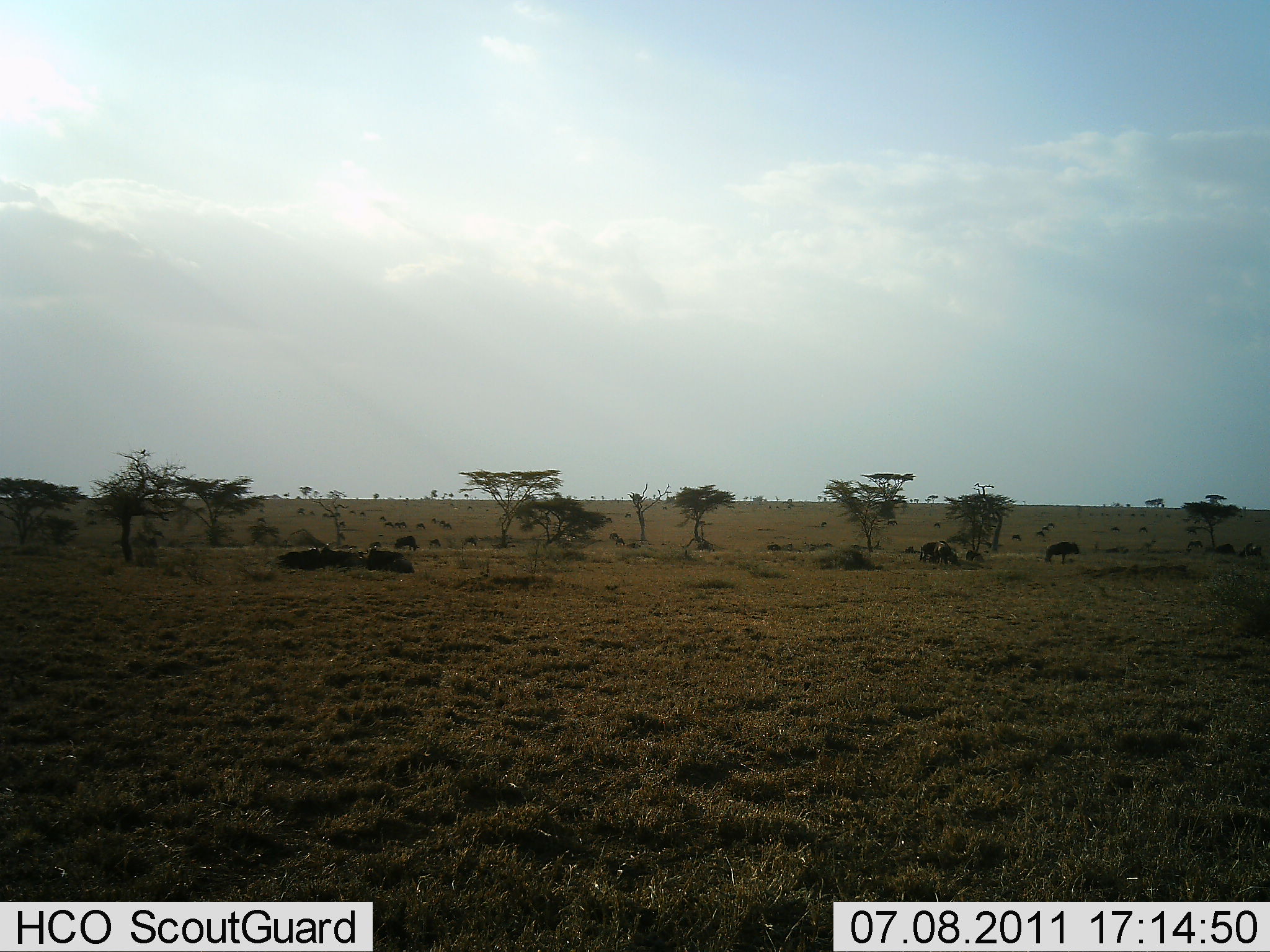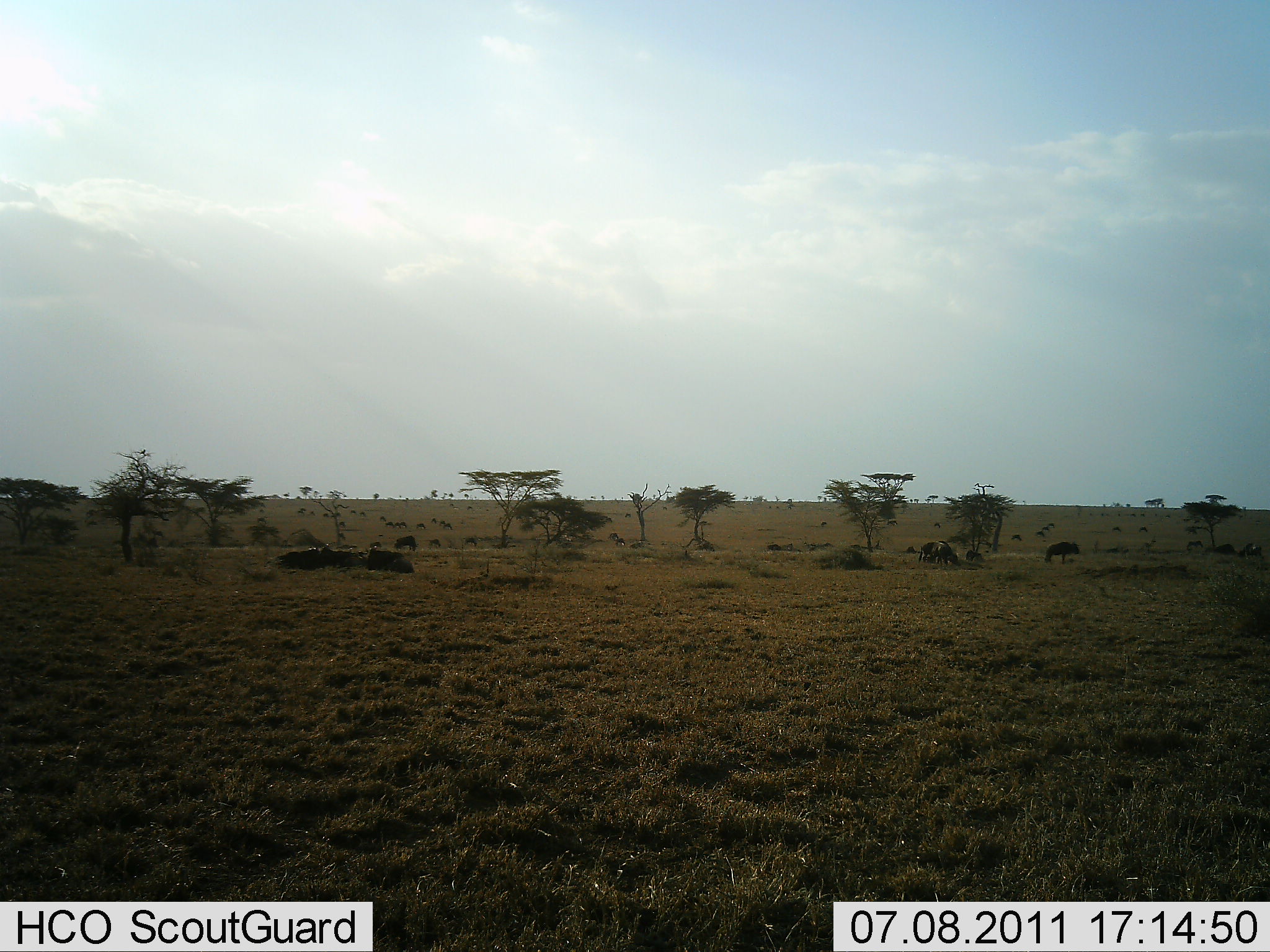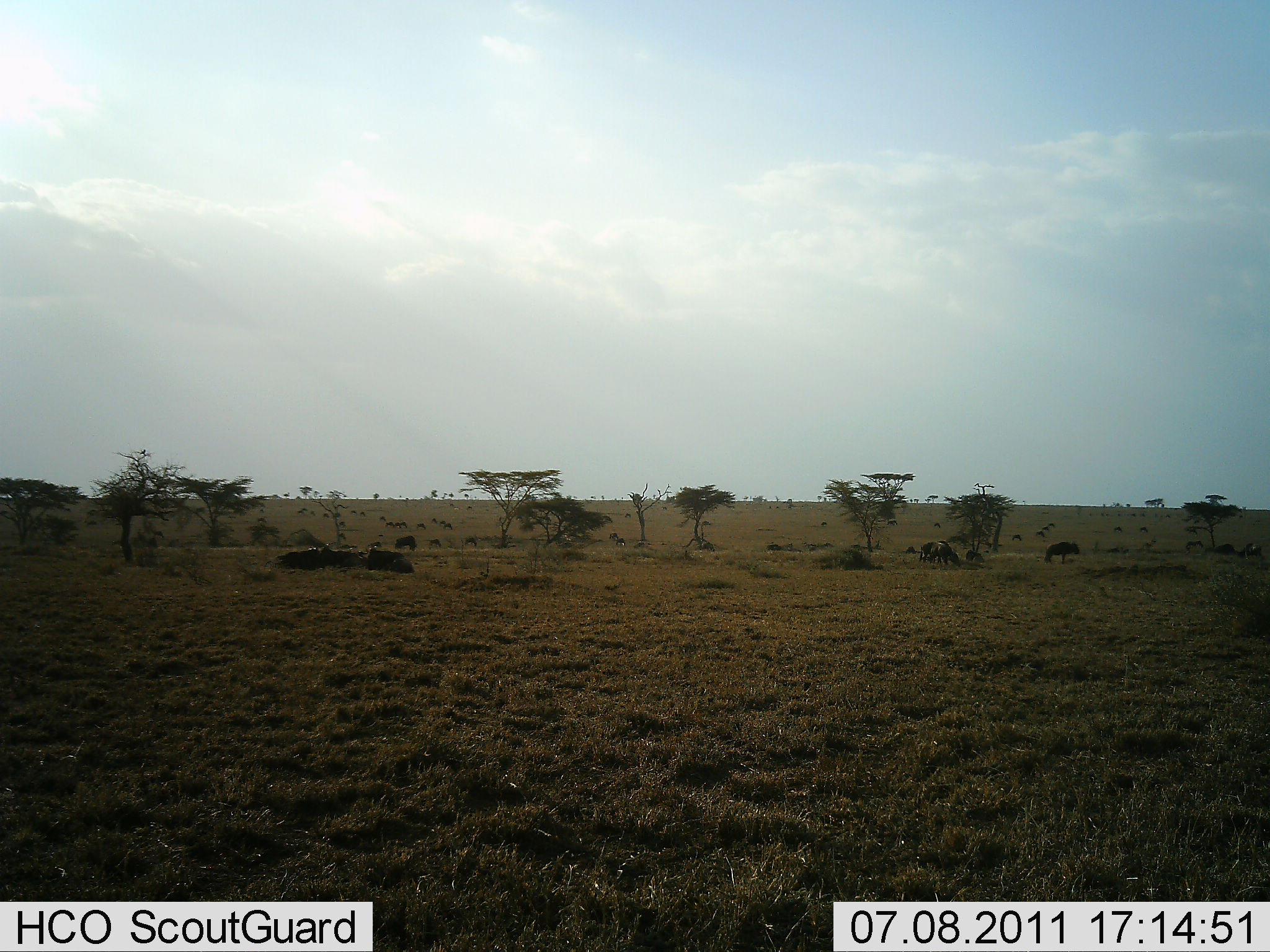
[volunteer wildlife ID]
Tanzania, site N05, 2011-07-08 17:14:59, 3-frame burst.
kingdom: Animalia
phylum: Chordata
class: Mammalia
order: Artiodactyla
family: Bovidae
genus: Connochaetes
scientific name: Connochaetes taurinus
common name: blue wildebeest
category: wildebeest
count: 11-50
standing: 67%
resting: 44%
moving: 11%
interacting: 0%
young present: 0%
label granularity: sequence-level